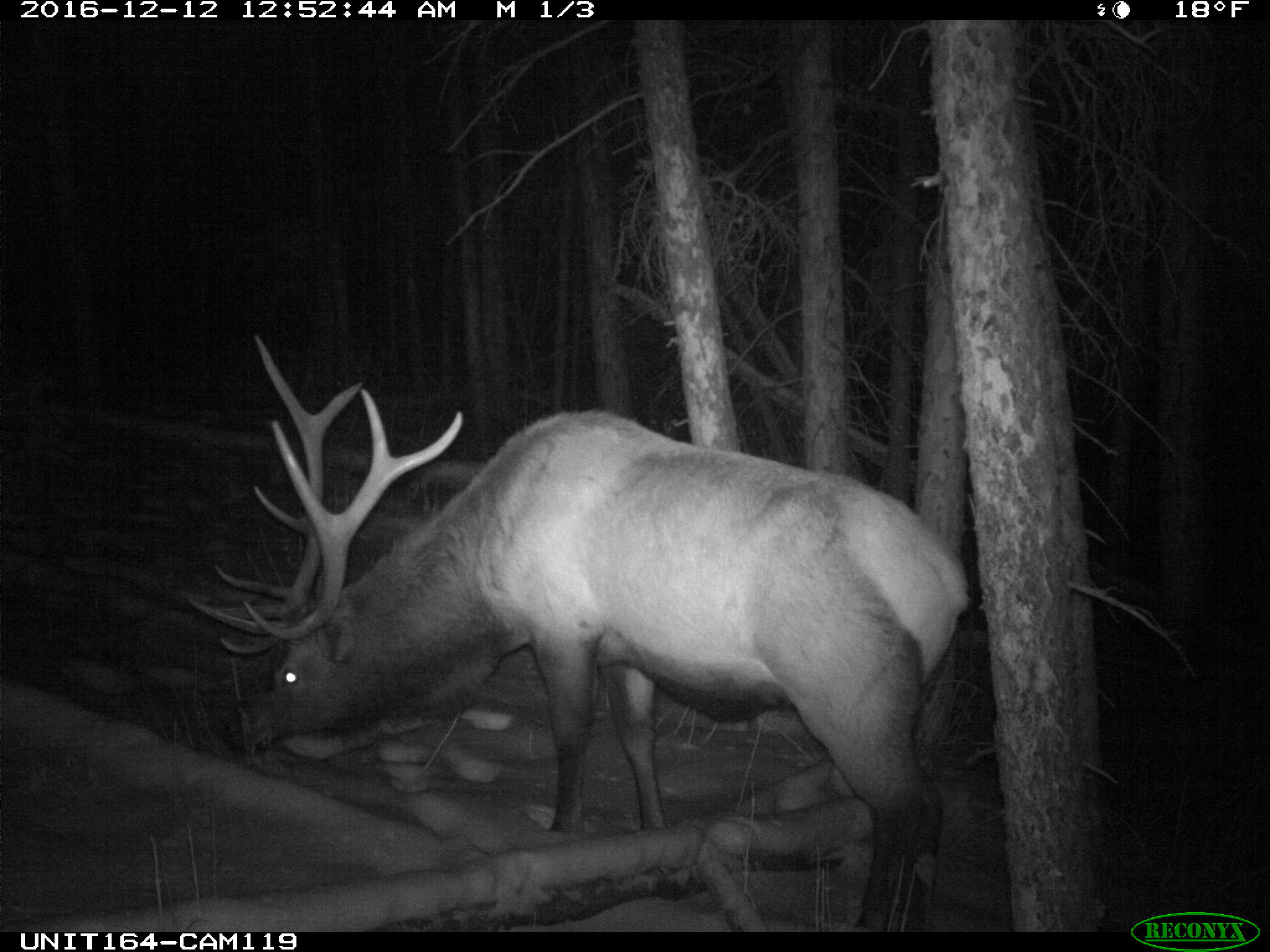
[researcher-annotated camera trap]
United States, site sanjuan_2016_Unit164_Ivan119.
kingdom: Animalia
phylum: Chordata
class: Mammalia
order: Artiodactyla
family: Cervidae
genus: Cervus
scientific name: Cervus elaphus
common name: red deer